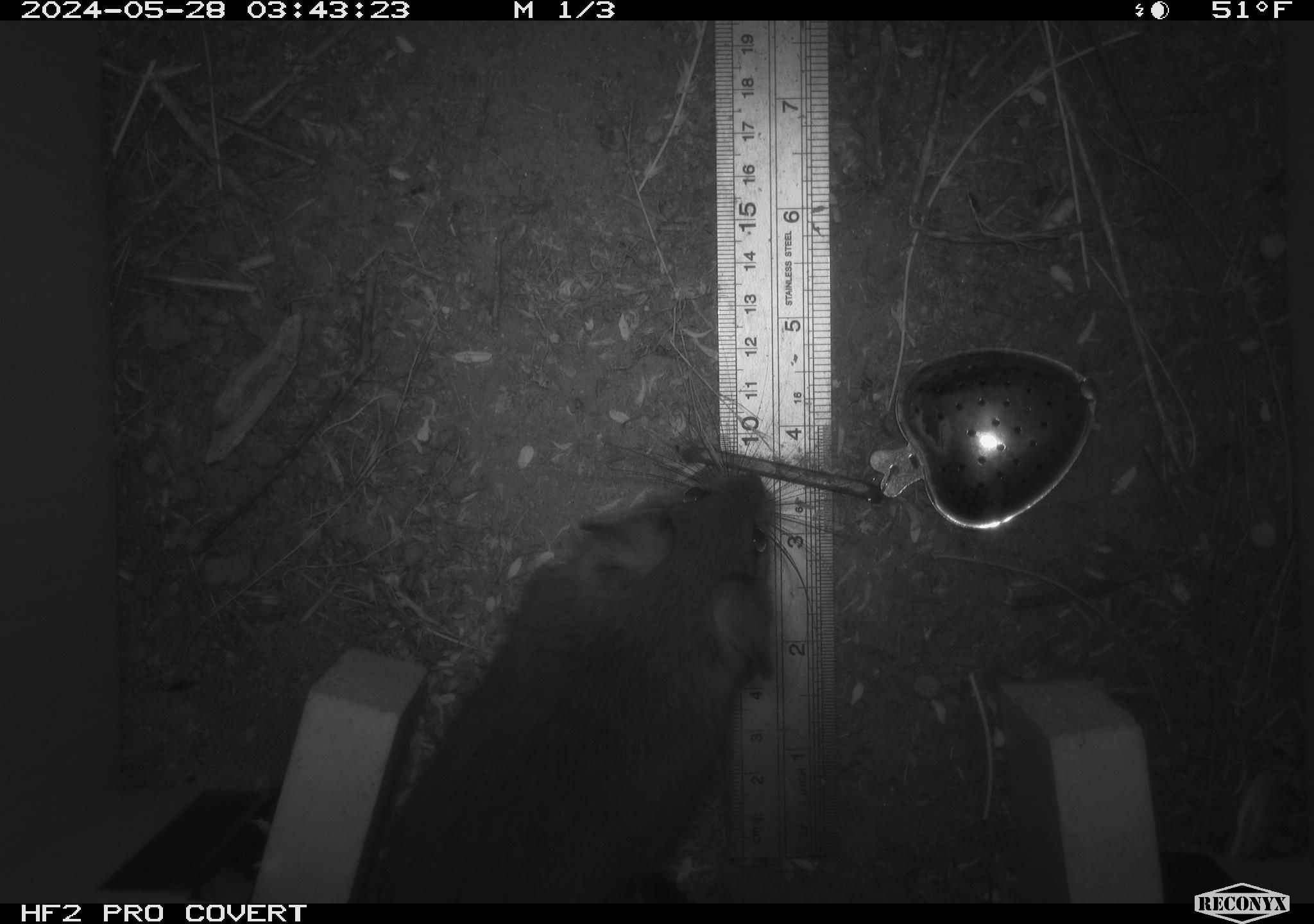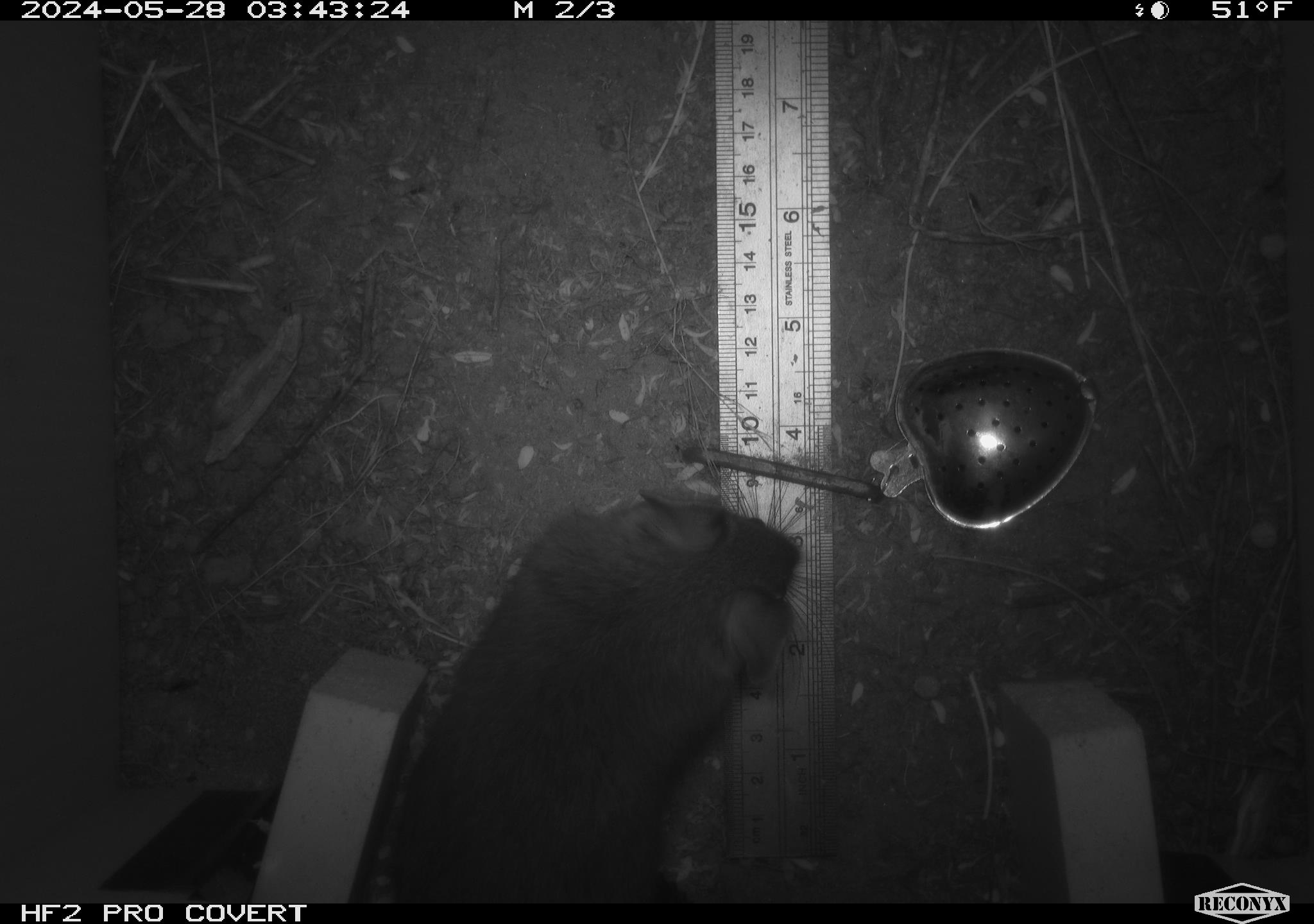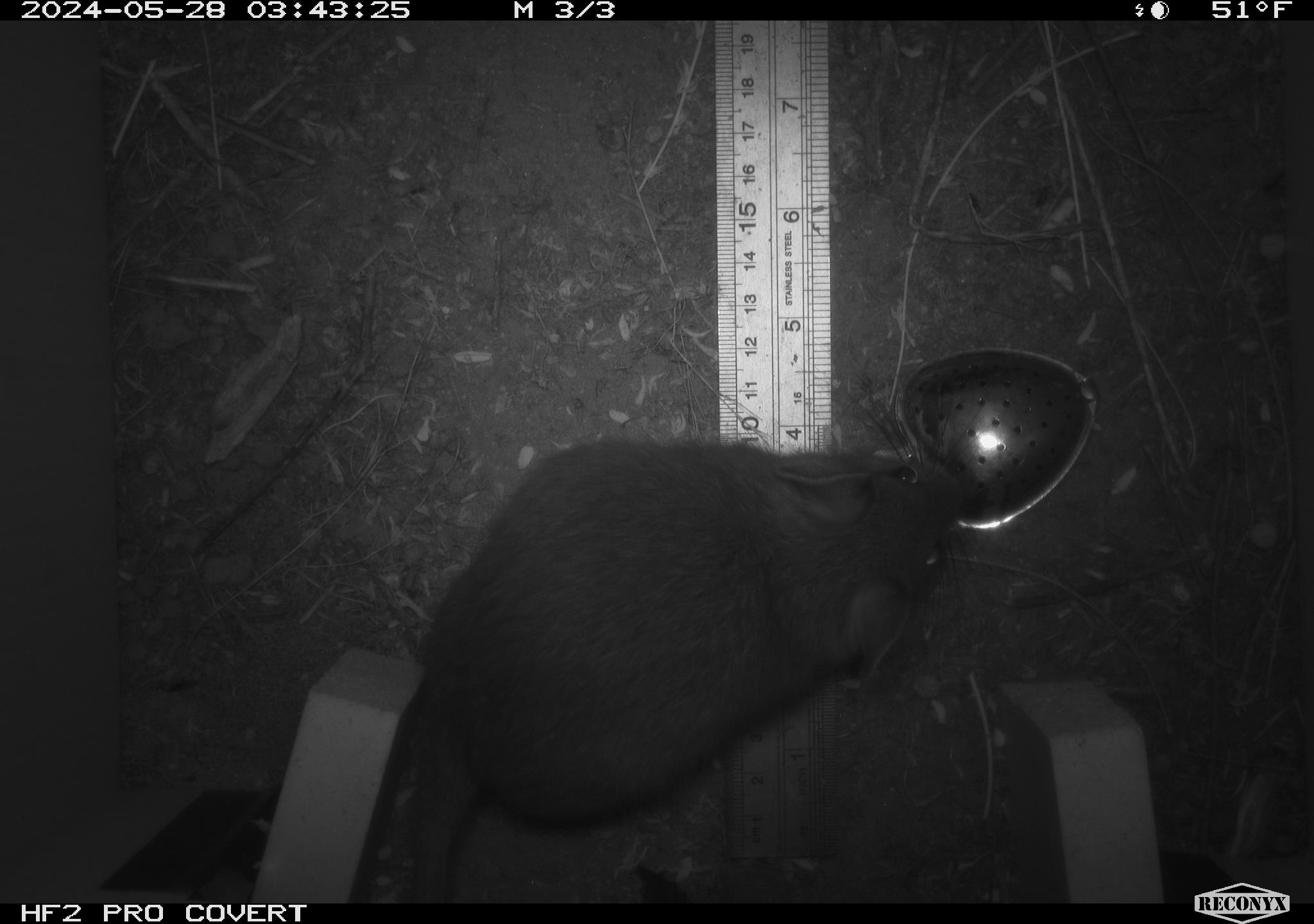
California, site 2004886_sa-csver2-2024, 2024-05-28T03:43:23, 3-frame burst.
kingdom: Animalia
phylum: Chordata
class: Mammalia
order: Rodentia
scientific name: Rodentia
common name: rodent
Rodent (Rodentia).